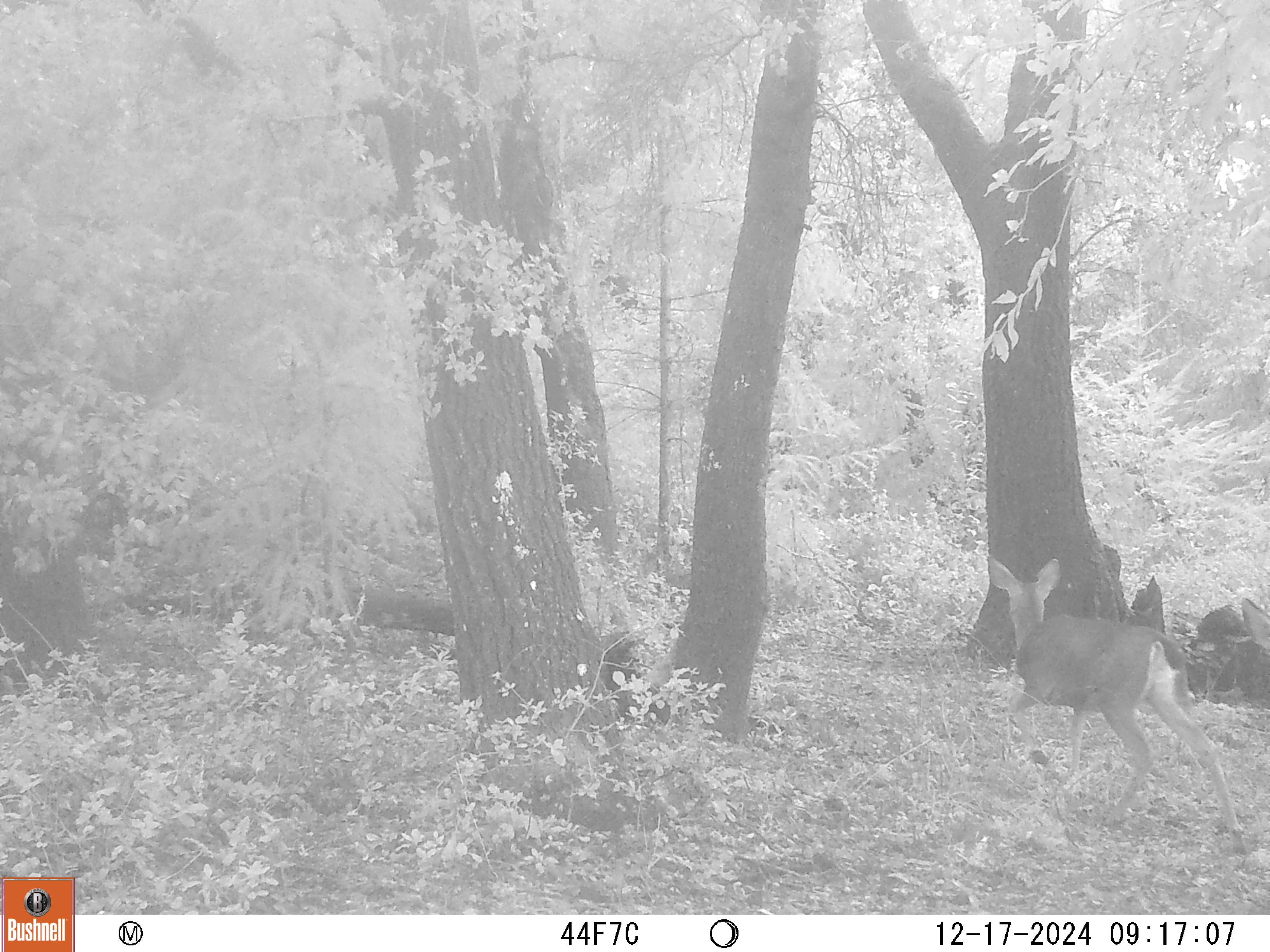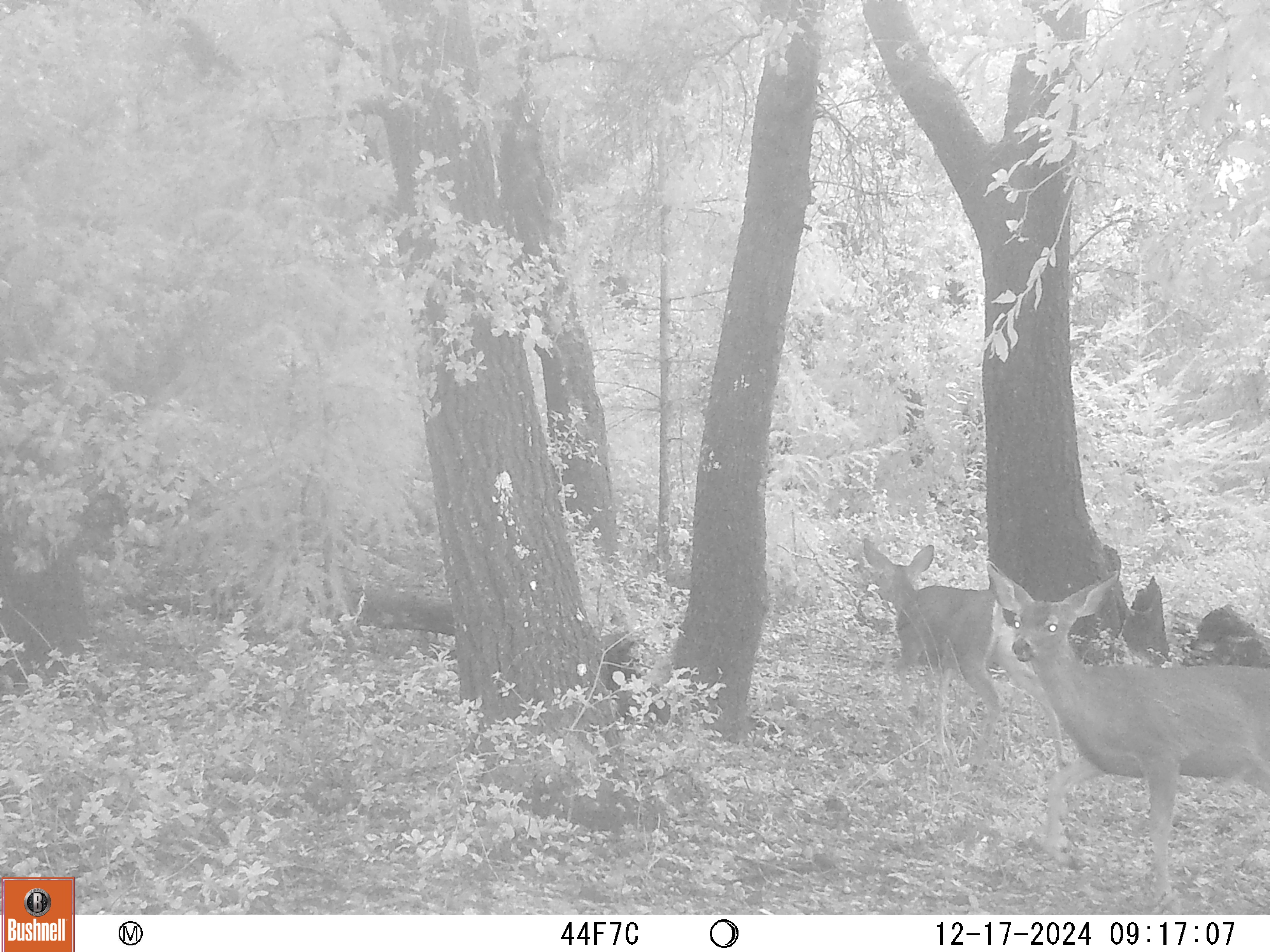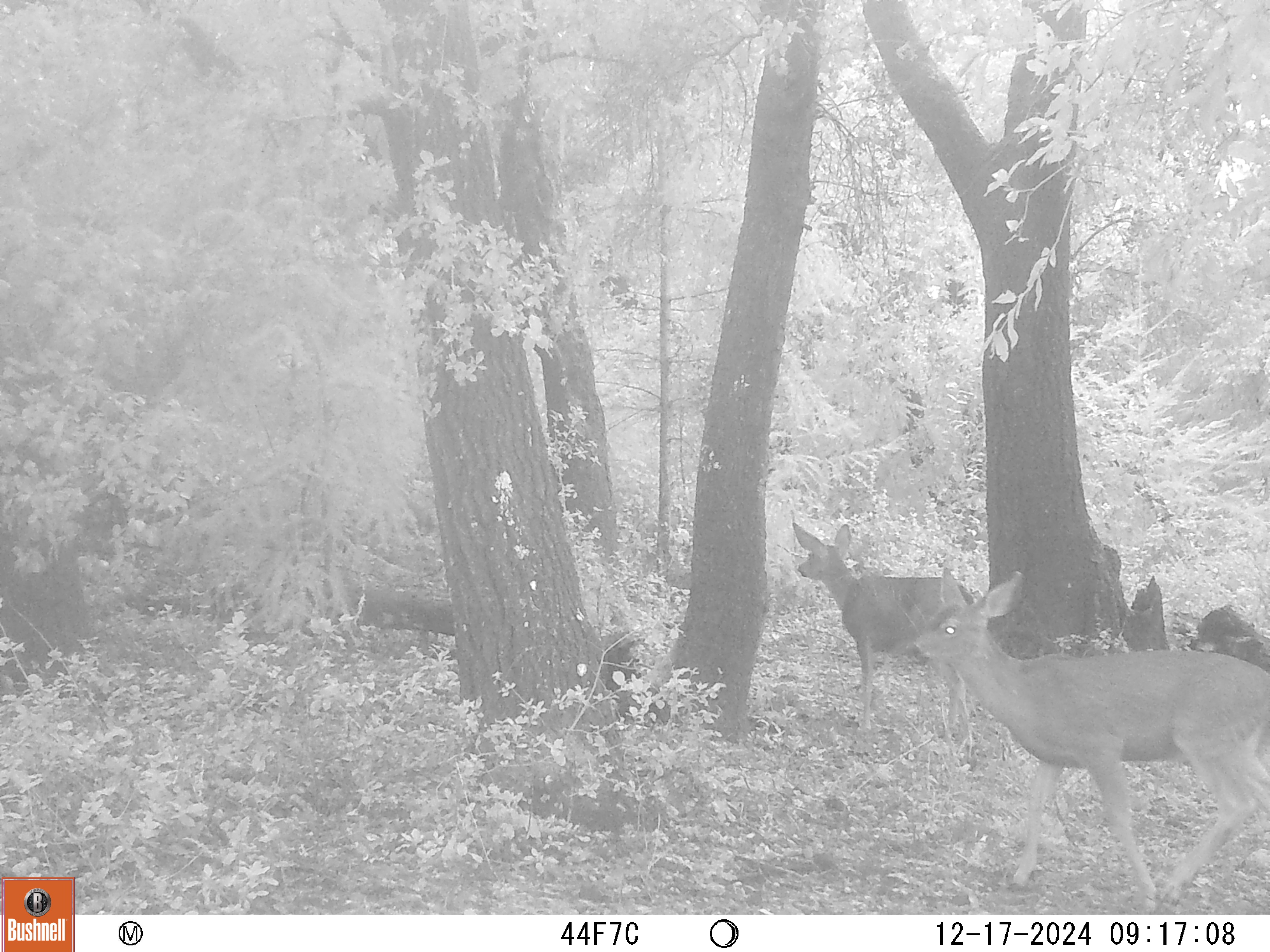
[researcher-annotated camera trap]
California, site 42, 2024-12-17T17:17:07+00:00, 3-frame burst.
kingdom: Animalia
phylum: Chordata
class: Mammalia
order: Artiodactyla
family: Cervidae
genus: Odocoileus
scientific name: Odocoileus hemionus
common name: mule deer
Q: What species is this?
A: Mule deer (Odocoileus hemionus).